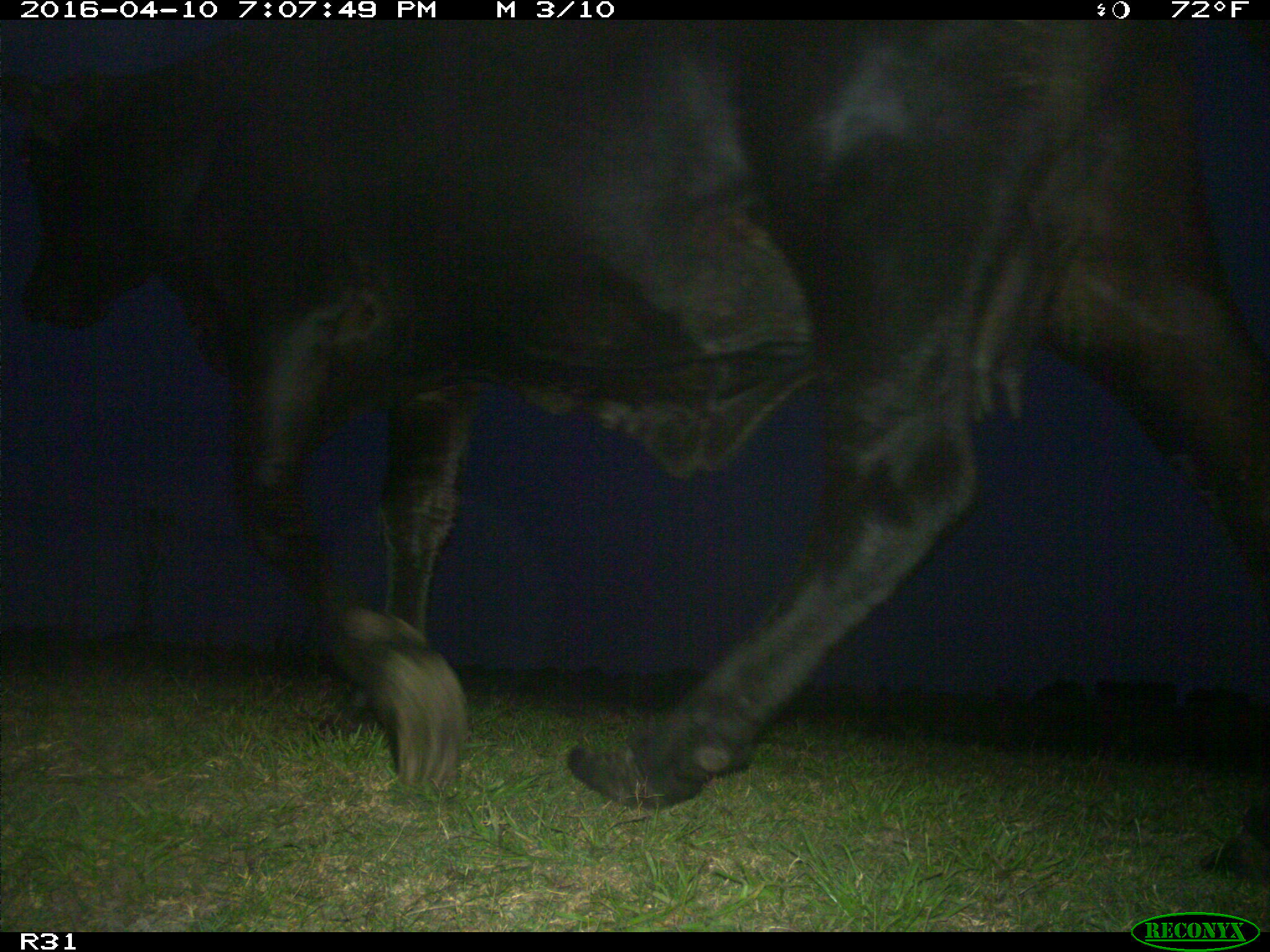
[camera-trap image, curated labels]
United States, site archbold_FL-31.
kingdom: Animalia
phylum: Chordata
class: Mammalia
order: Artiodactyla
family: Bovidae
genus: Bos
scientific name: Bos taurus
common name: domestic cow